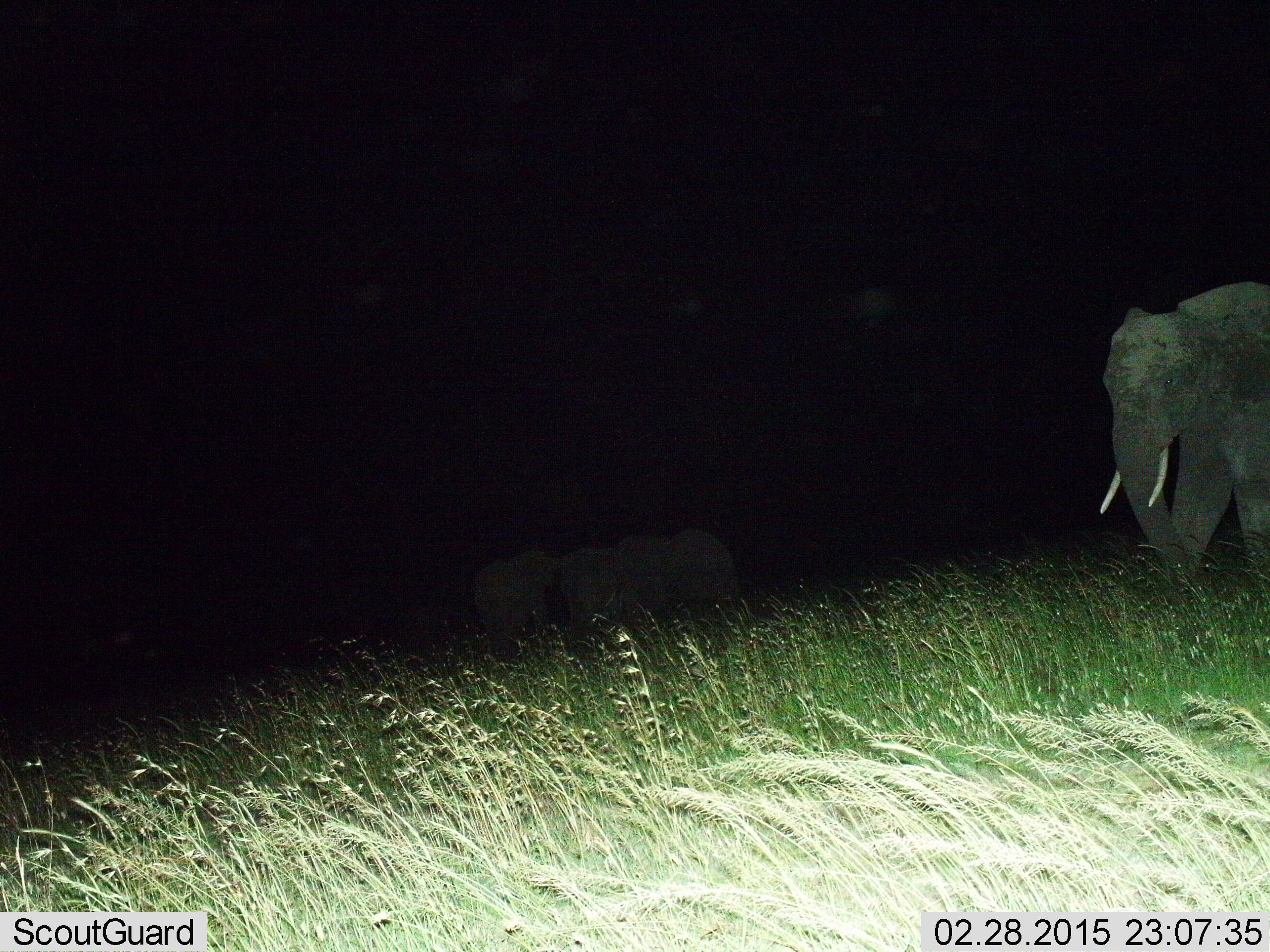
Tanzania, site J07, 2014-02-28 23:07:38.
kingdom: Animalia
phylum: Chordata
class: Mammalia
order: Proboscidea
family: Elephantidae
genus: Loxodonta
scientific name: Loxodonta africana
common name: african bush elephant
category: elephant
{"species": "elephant (african bush elephant) (Loxodonta africana)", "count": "2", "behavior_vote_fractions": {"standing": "90%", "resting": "10%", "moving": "20%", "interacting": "0%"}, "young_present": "0%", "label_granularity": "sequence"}